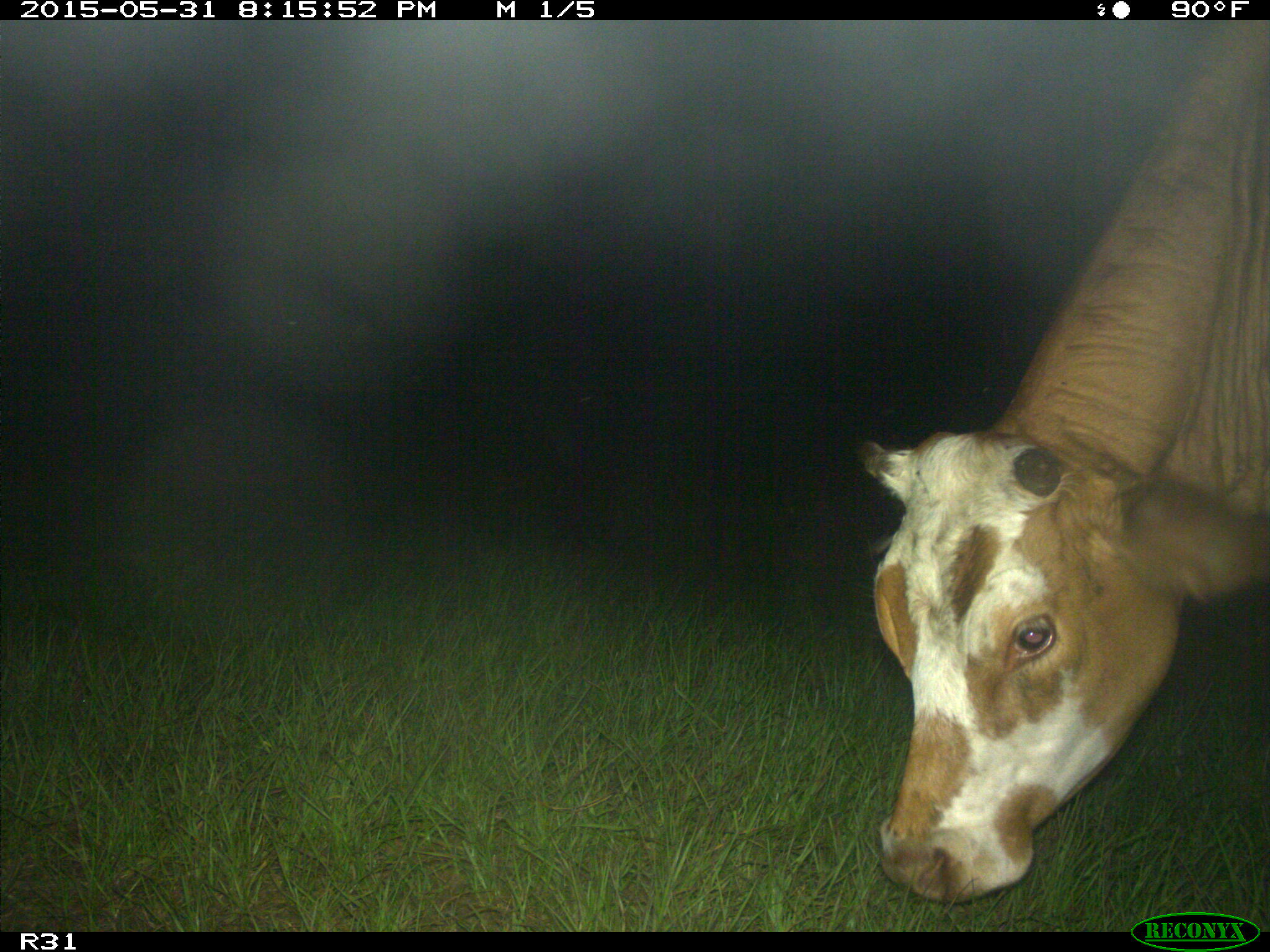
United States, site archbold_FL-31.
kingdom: Animalia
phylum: Chordata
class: Mammalia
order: Artiodactyla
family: Bovidae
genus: Bos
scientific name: Bos taurus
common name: domestic cow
Bos taurus (domestic cow).